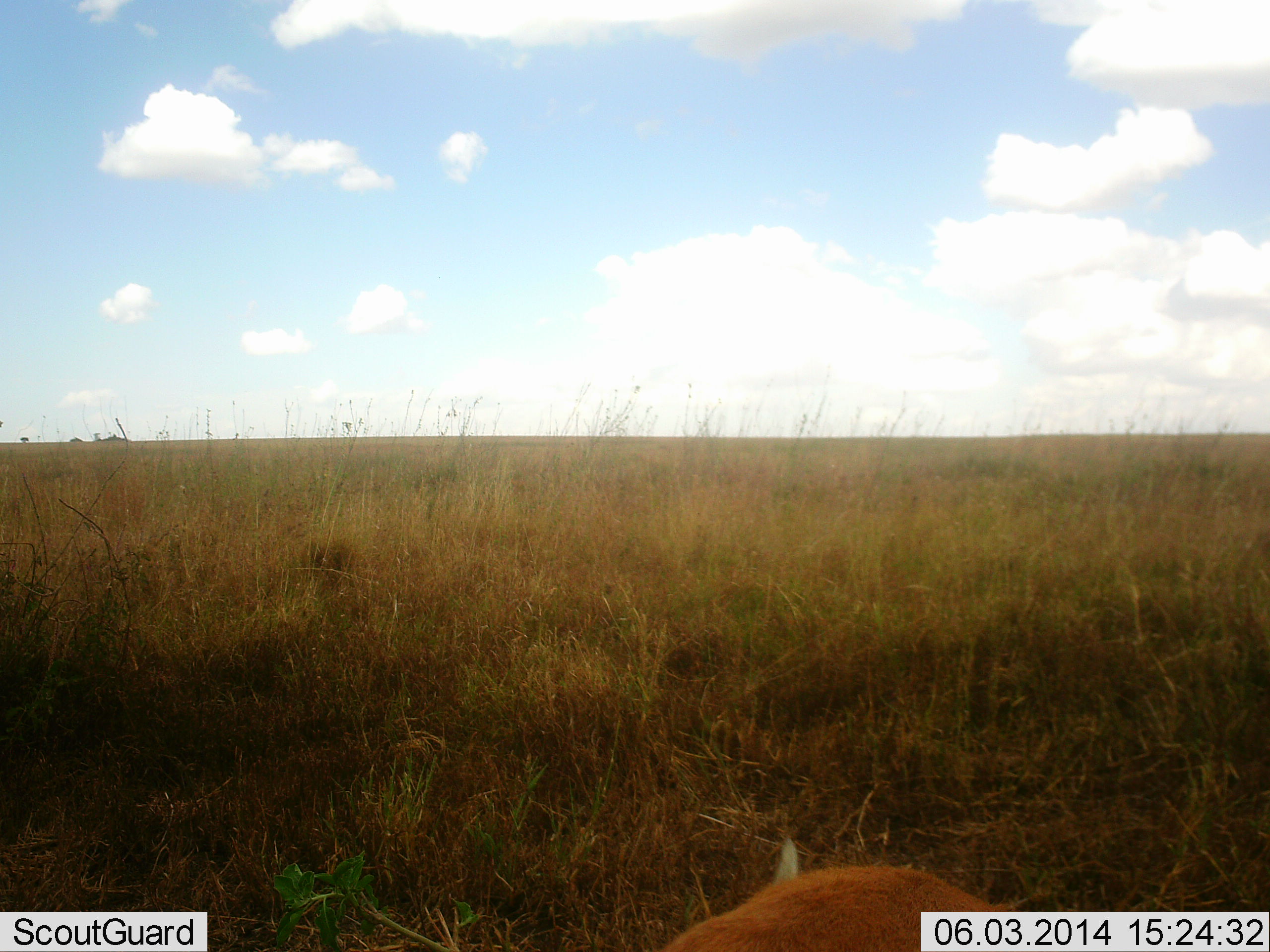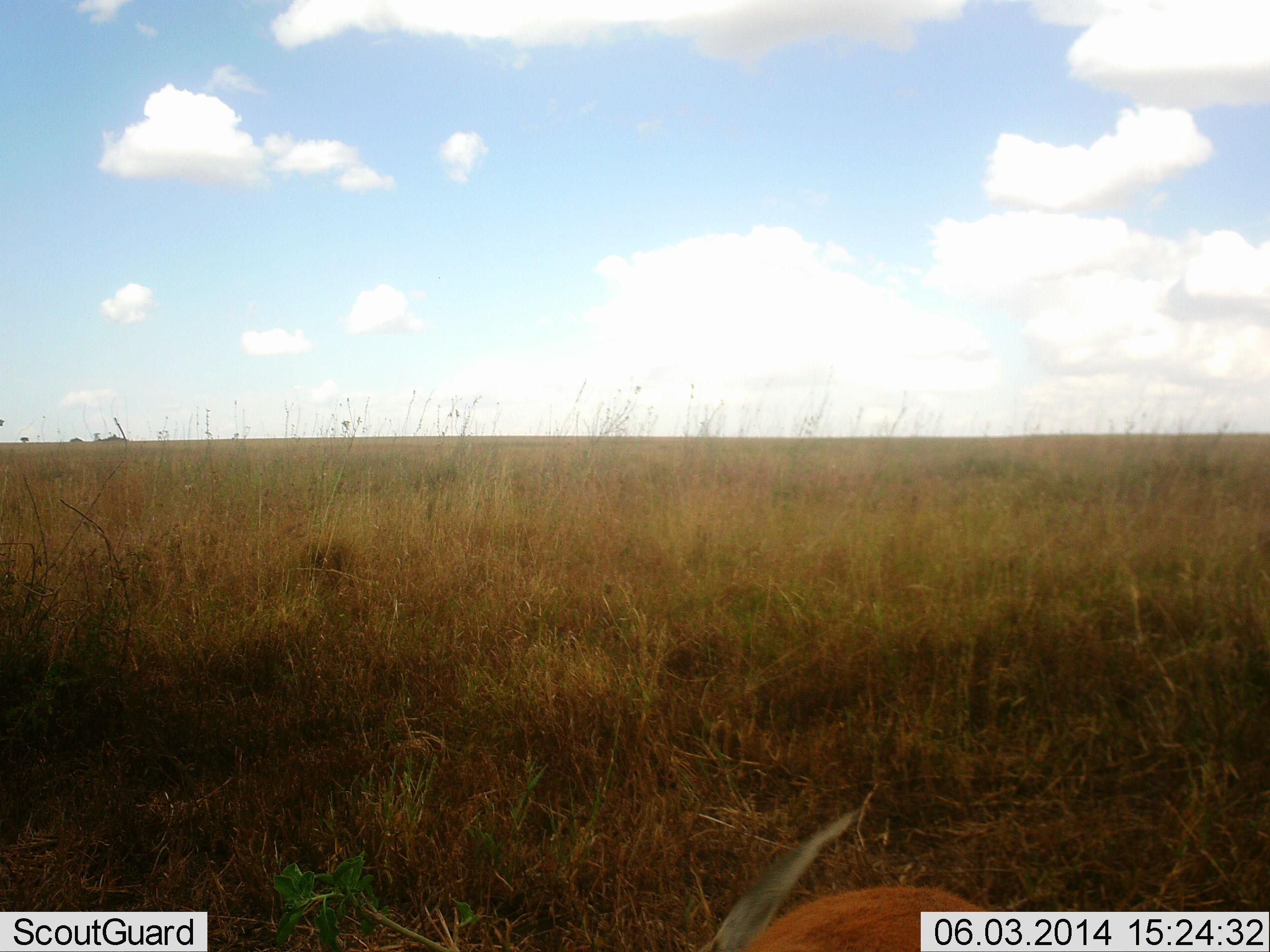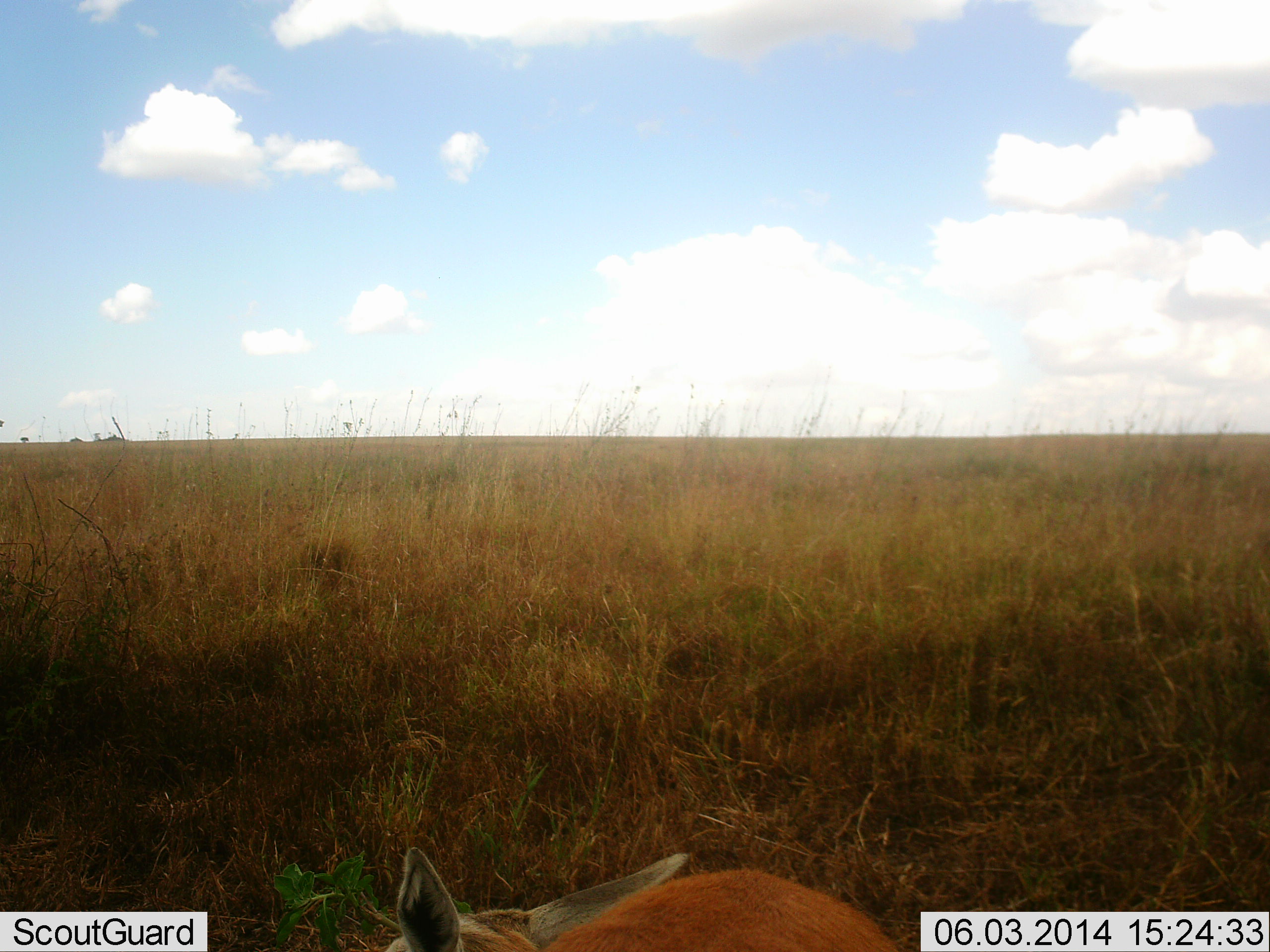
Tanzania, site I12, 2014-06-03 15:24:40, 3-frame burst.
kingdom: Animalia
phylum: Chordata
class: Mammalia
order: Artiodactyla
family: Bovidae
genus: Eudorcas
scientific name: Eudorcas thomsonii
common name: thomson's gazelle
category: gazellethomsons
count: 1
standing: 67%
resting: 0%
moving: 0%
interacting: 0%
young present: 17%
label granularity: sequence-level